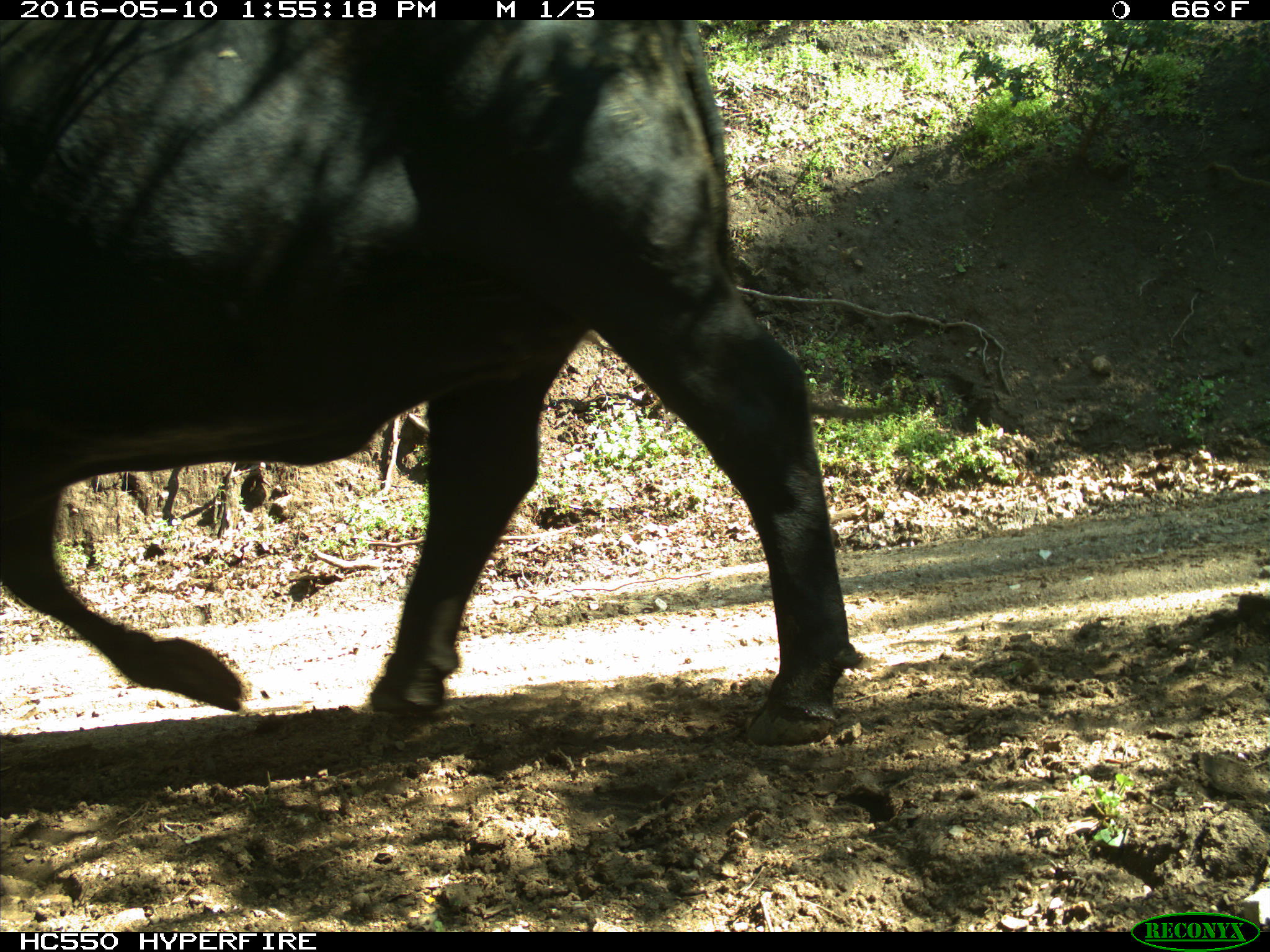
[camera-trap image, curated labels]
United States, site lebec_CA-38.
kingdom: Animalia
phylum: Chordata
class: Mammalia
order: Artiodactyla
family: Bovidae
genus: Bos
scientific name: Bos taurus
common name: domestic cow